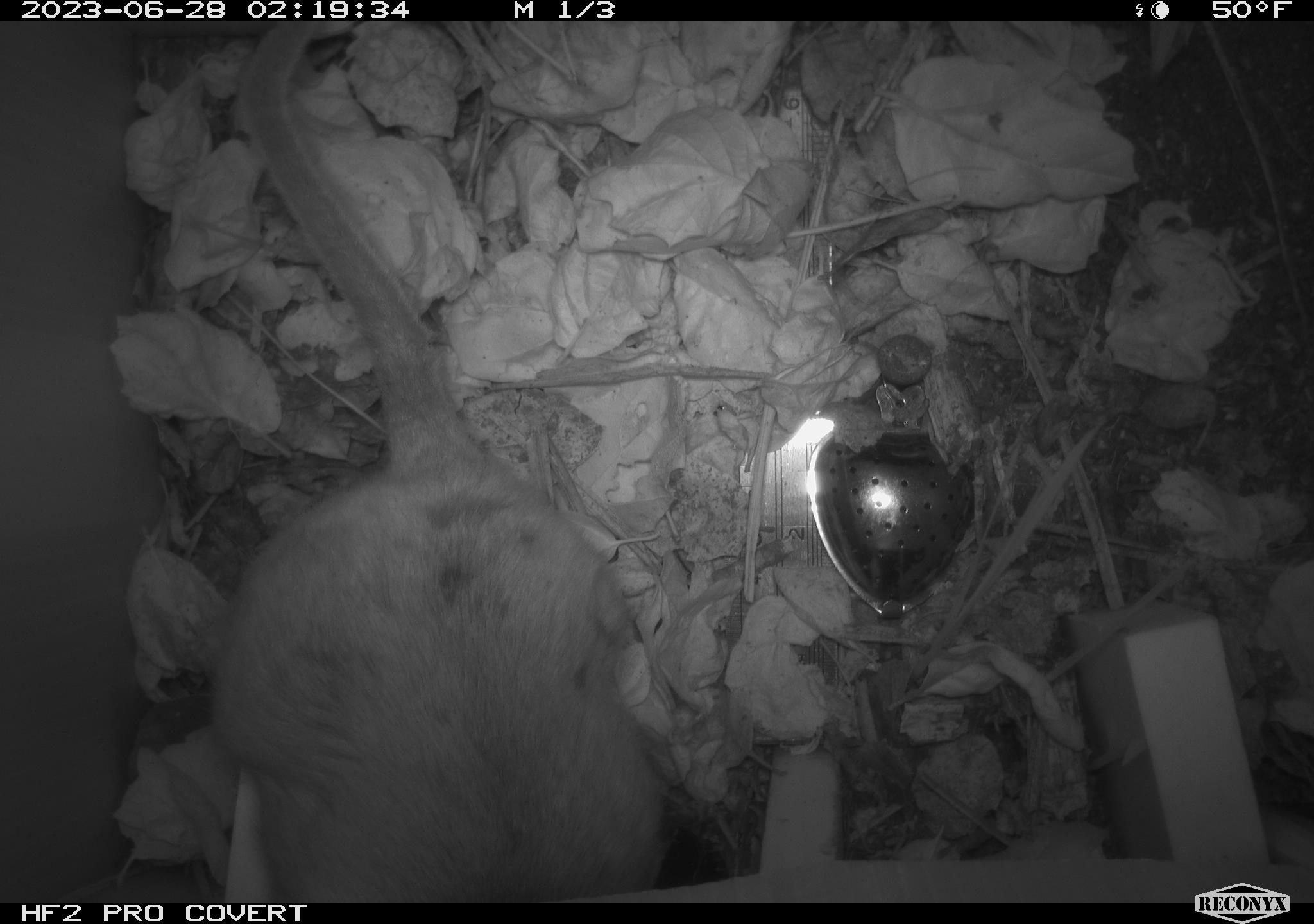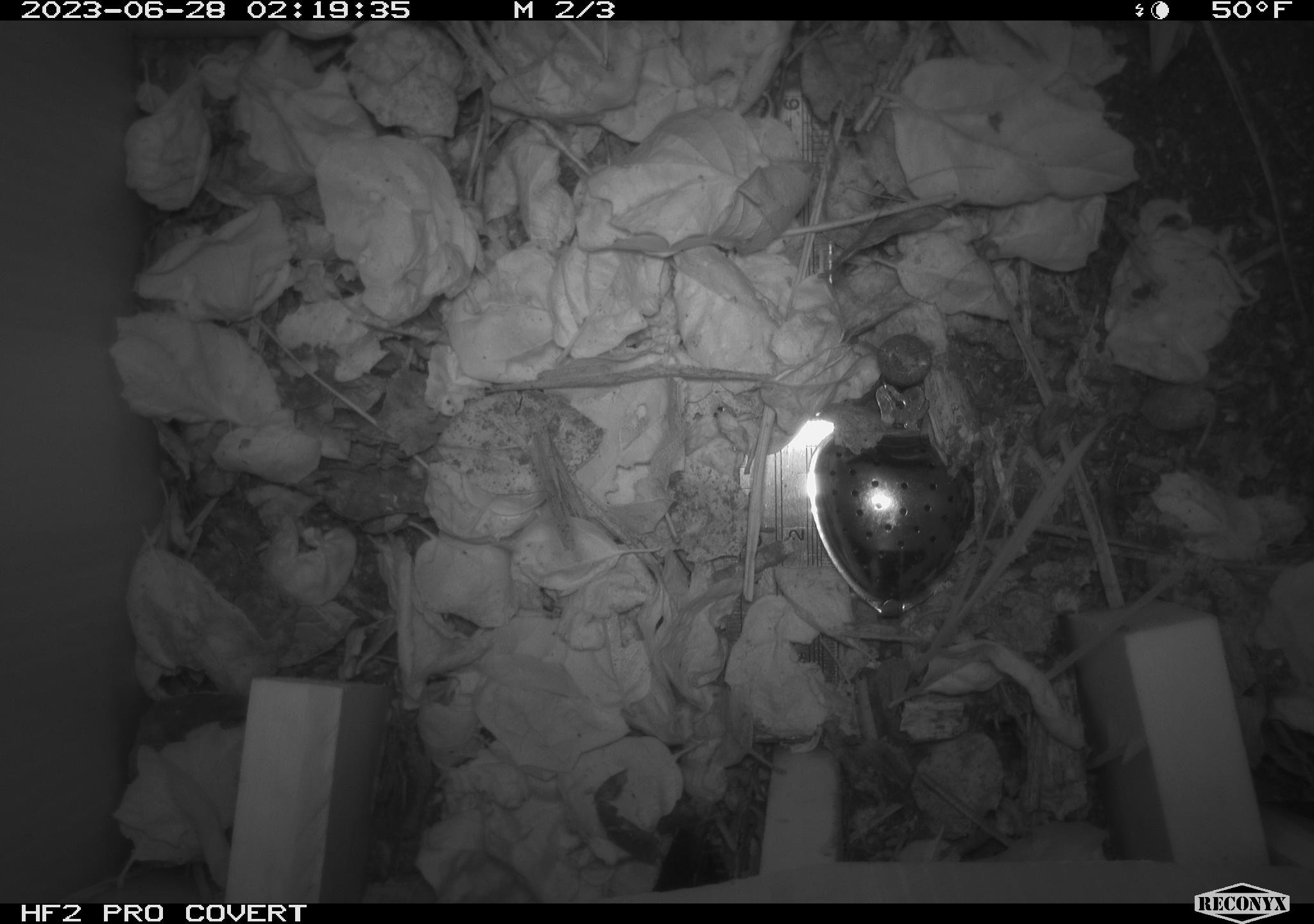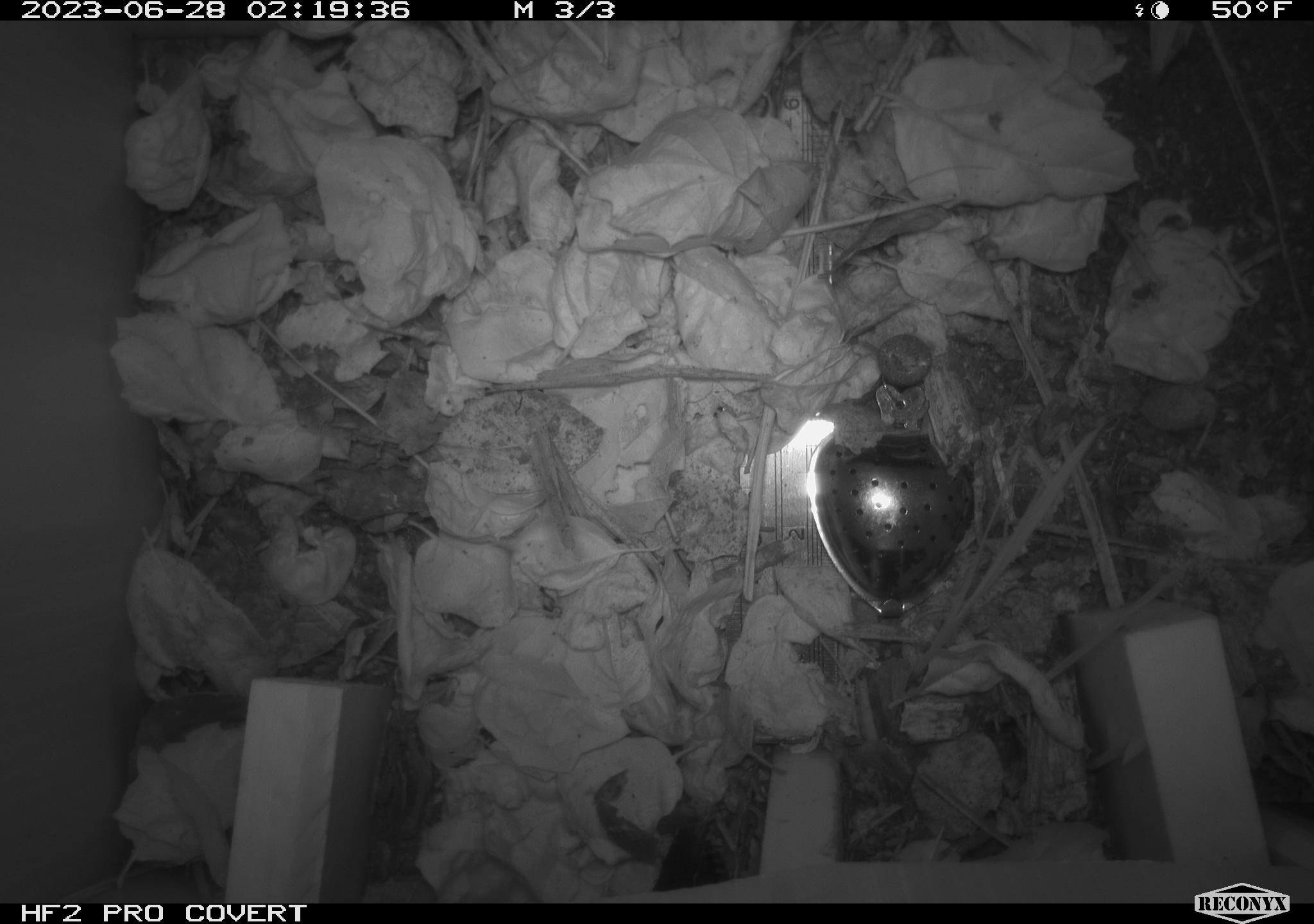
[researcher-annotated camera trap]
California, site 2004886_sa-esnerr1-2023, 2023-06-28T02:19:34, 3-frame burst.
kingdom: Animalia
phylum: Chordata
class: Mammalia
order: Rodentia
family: Cricetidae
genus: Neotoma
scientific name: Neotoma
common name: pack rat or woodrat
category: neotoma species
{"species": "neotoma species (pack rat or woodrat) (Neotoma)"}